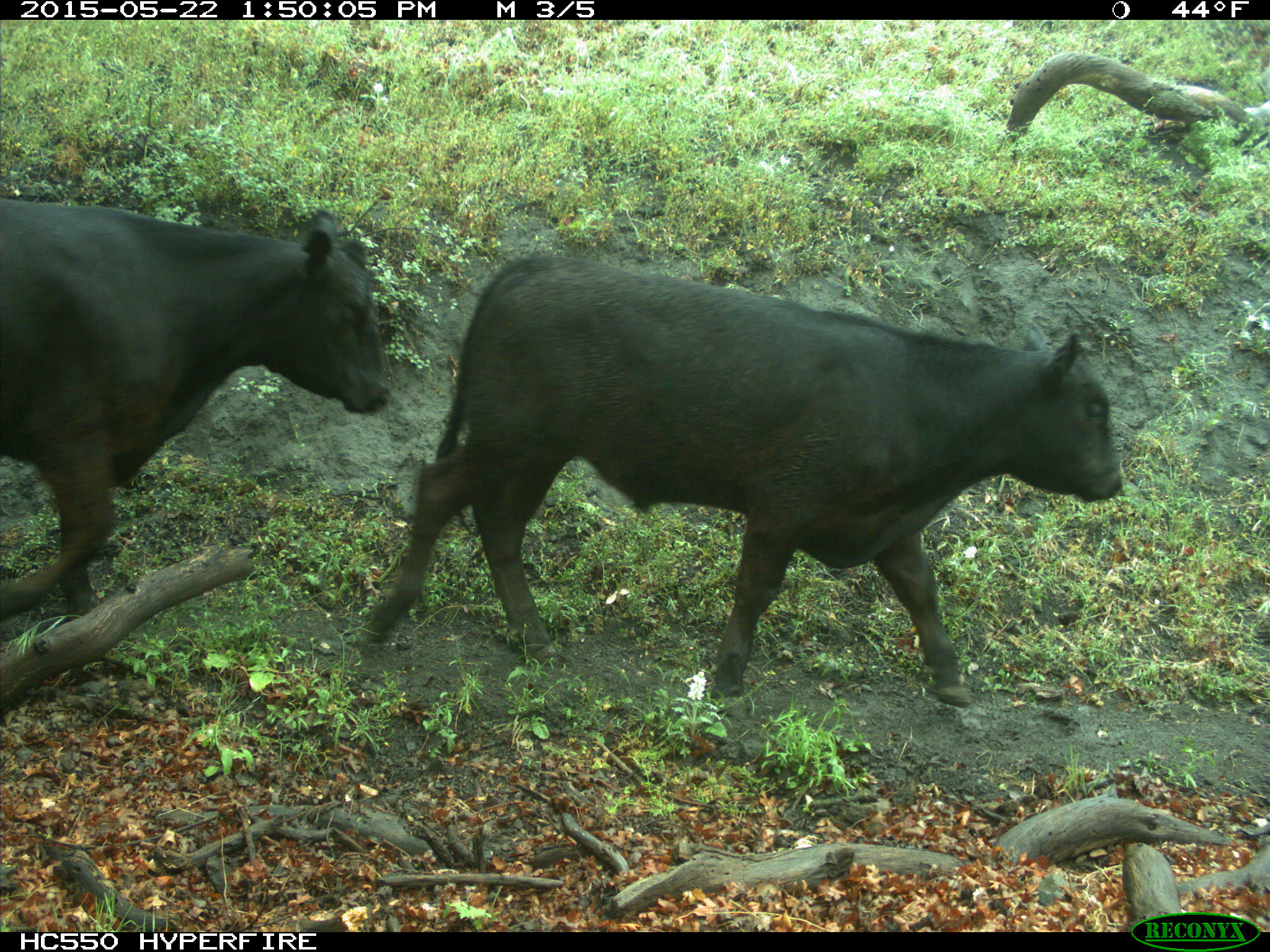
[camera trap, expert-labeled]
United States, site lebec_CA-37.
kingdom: Animalia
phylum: Chordata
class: Mammalia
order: Artiodactyla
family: Bovidae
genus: Bos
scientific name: Bos taurus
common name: domestic cow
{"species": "Bos taurus (domestic cow)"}